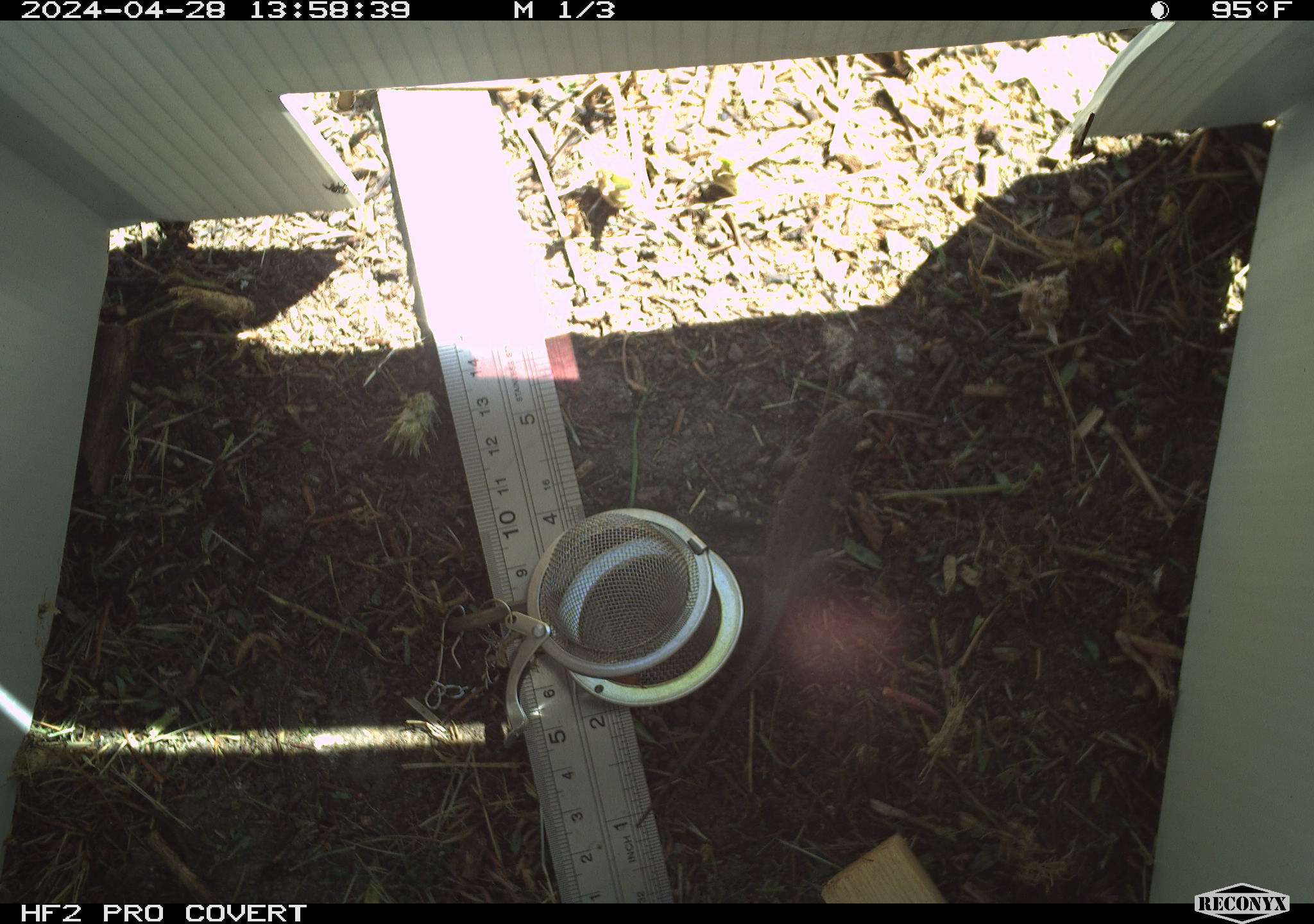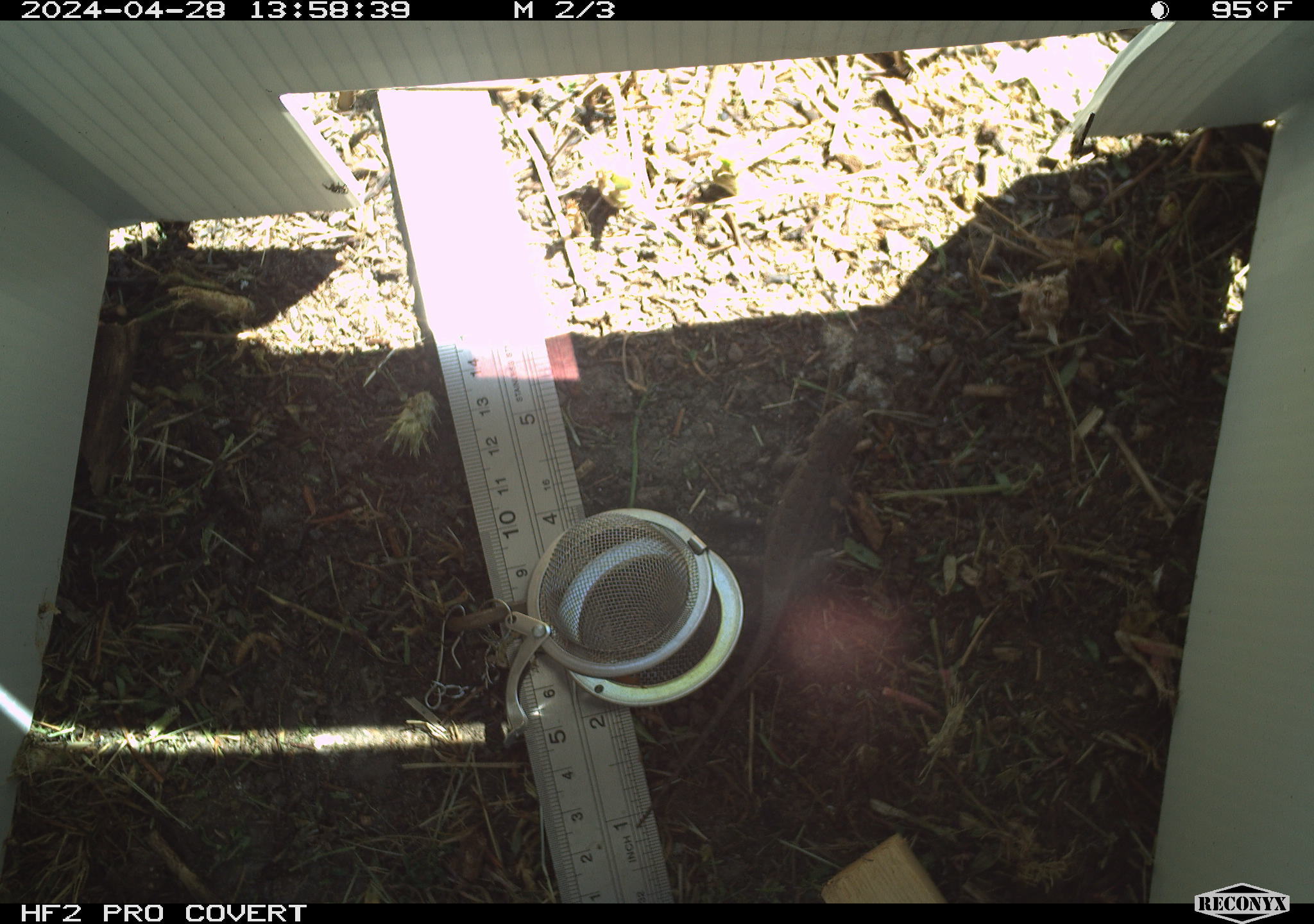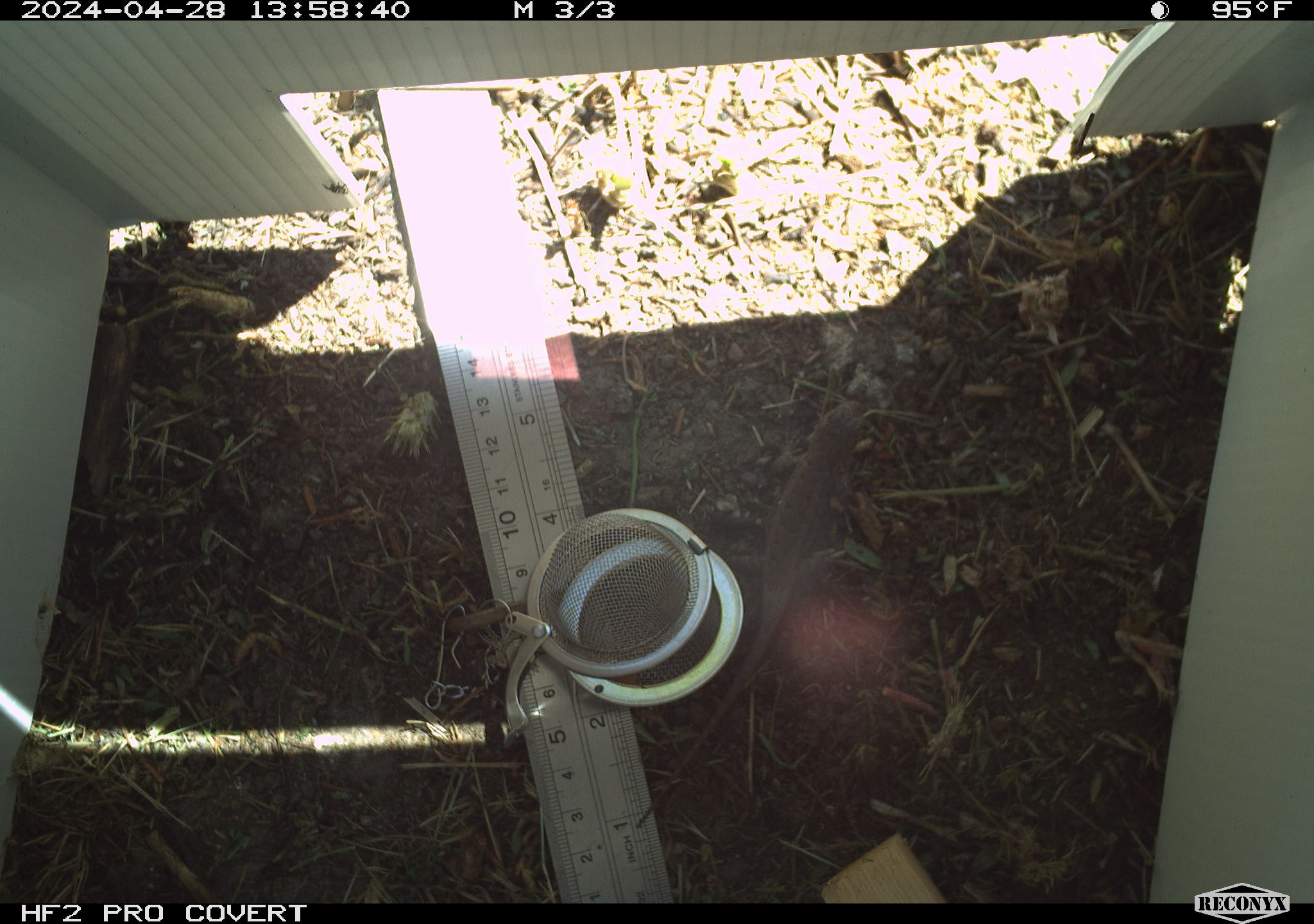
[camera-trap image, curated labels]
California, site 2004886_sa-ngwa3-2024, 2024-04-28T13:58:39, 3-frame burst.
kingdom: Animalia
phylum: Chordata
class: Reptilia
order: Squamata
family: Phrynosomatidae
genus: Sceloporus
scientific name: Sceloporus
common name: spiny lizards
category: sceloporus species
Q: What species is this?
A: Sceloporus species (spiny lizards) (Sceloporus).